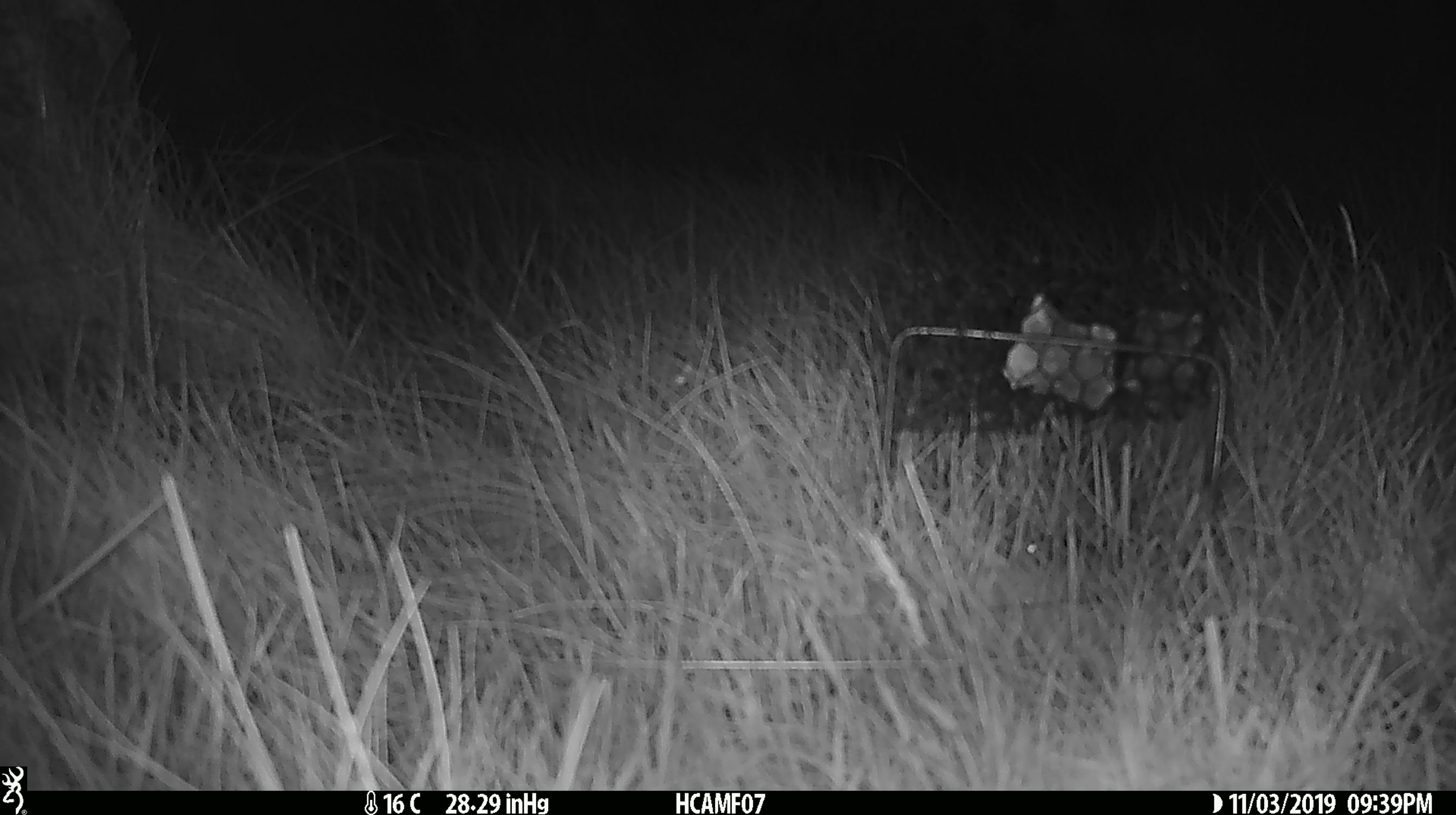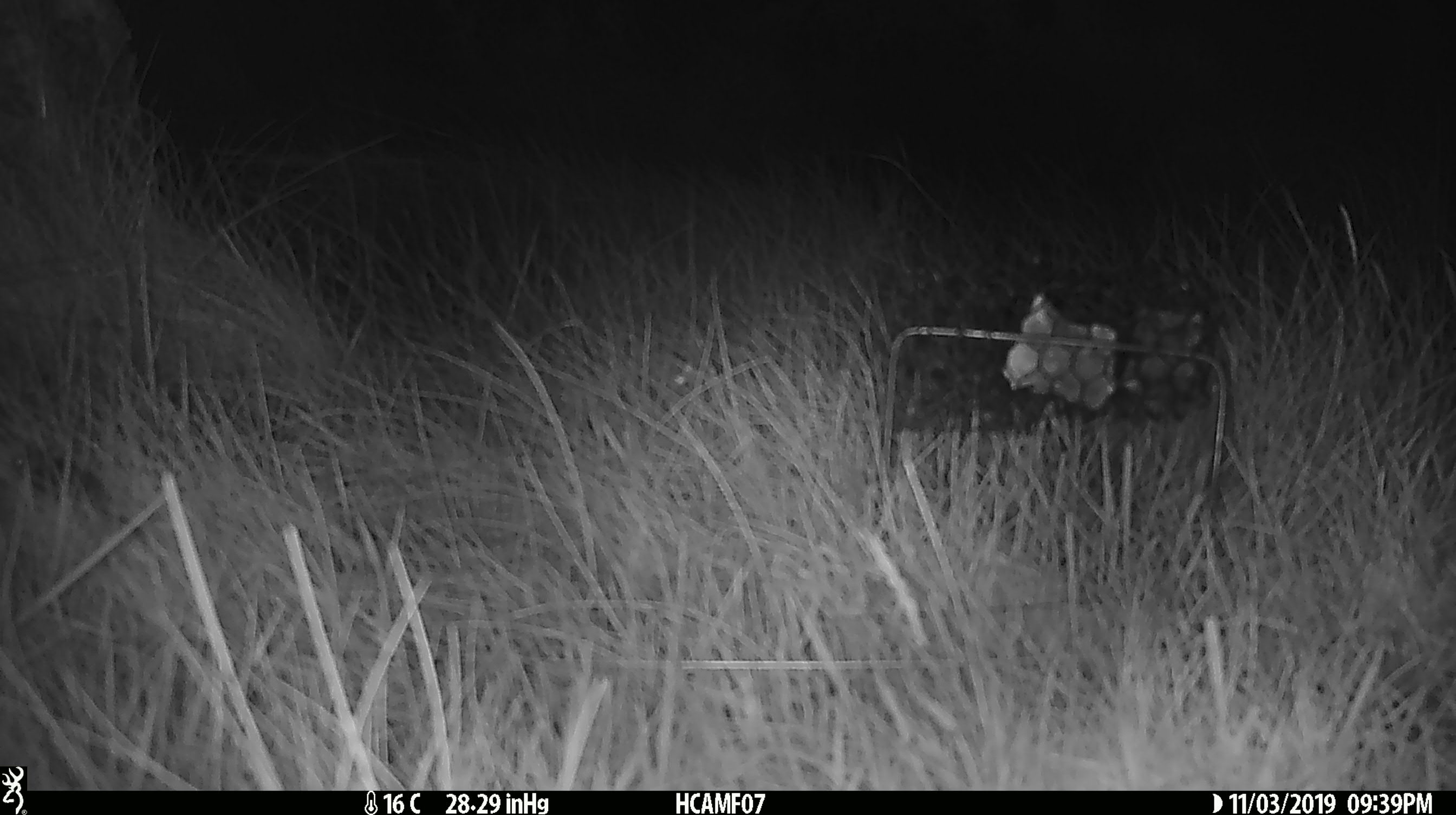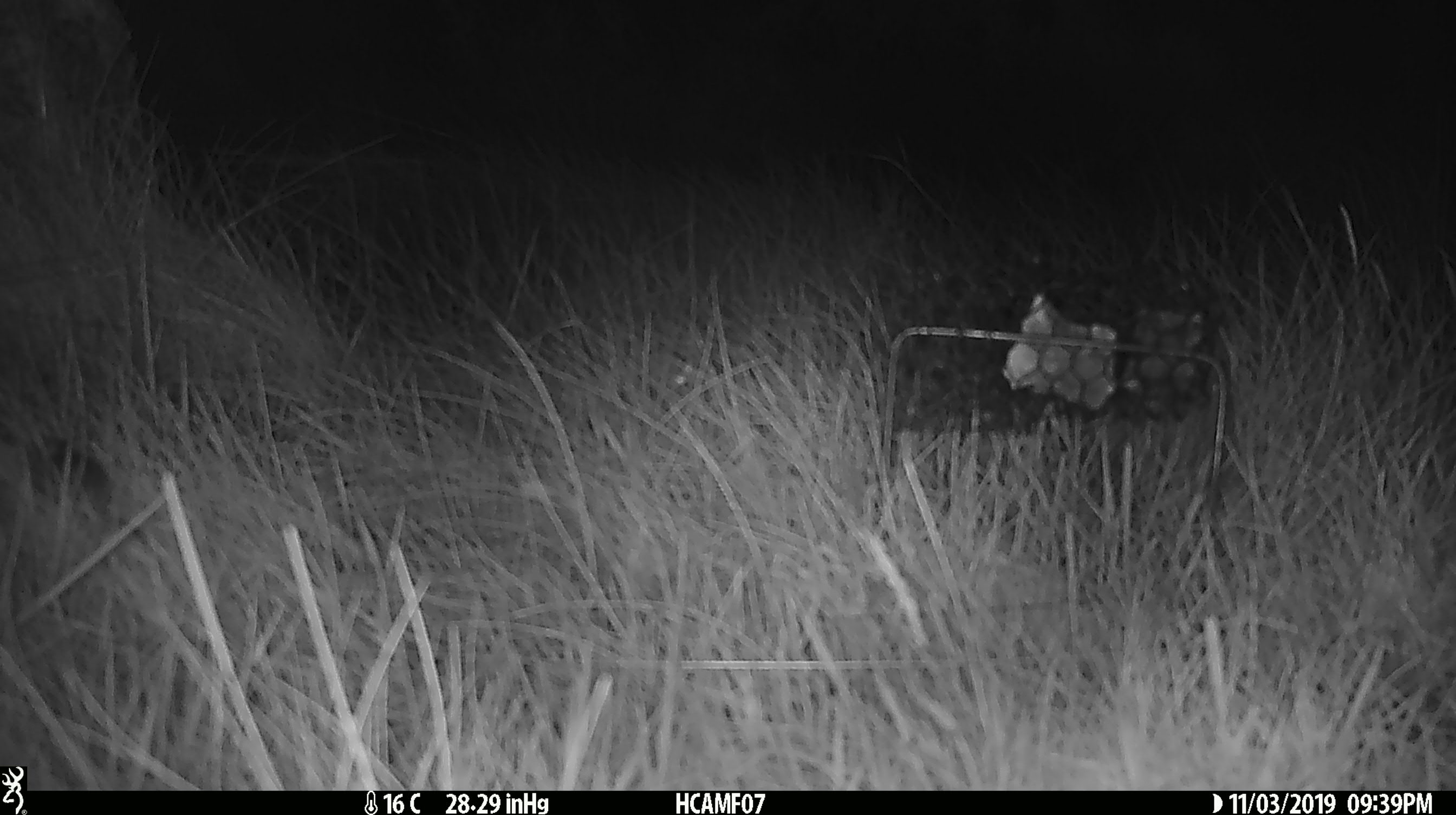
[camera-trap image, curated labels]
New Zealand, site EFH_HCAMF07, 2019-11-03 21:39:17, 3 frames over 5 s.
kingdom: Animalia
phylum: Chordata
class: Mammalia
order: Rodentia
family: Muridae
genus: Mus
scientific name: Mus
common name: mouse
Mouse (Mus).